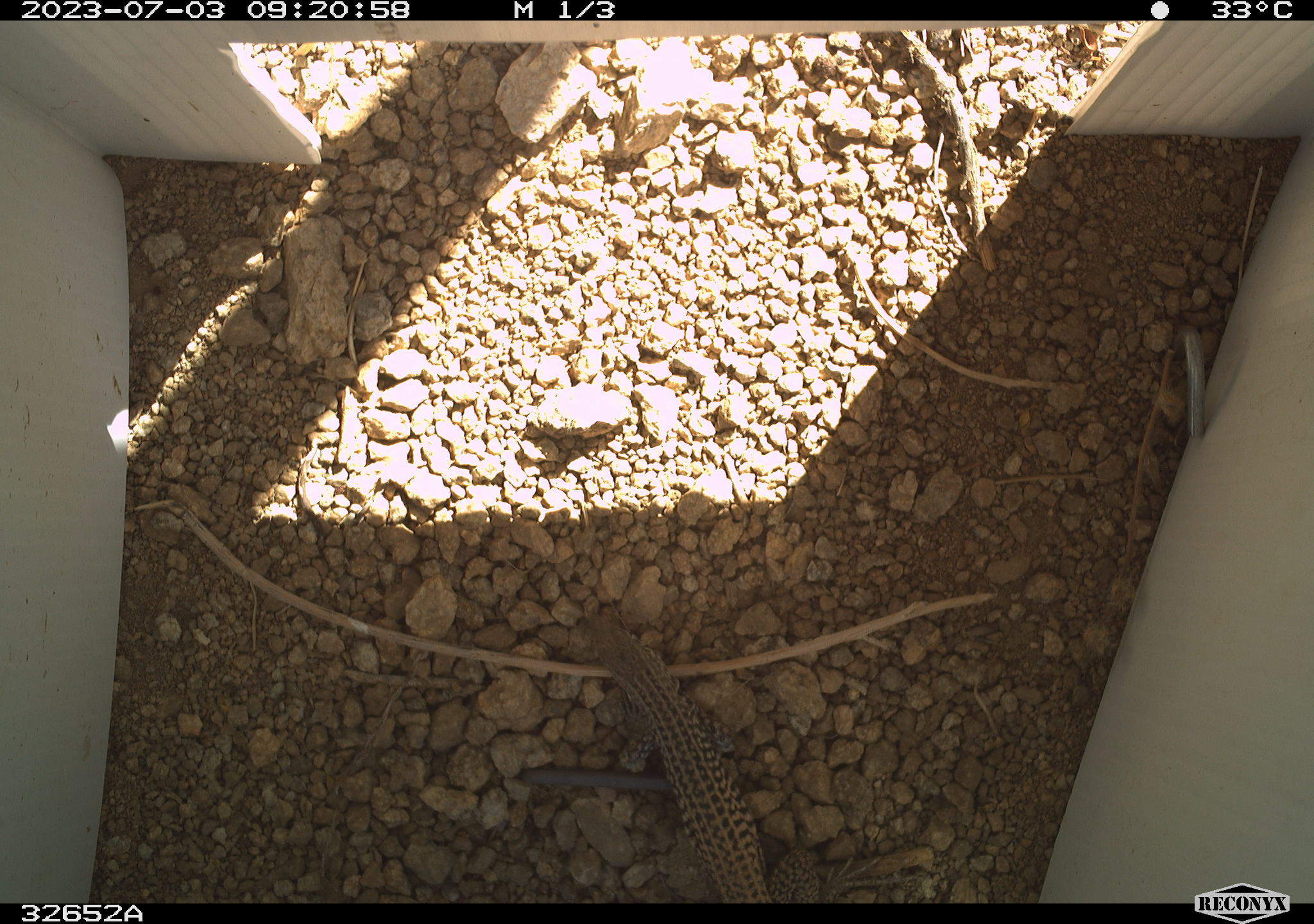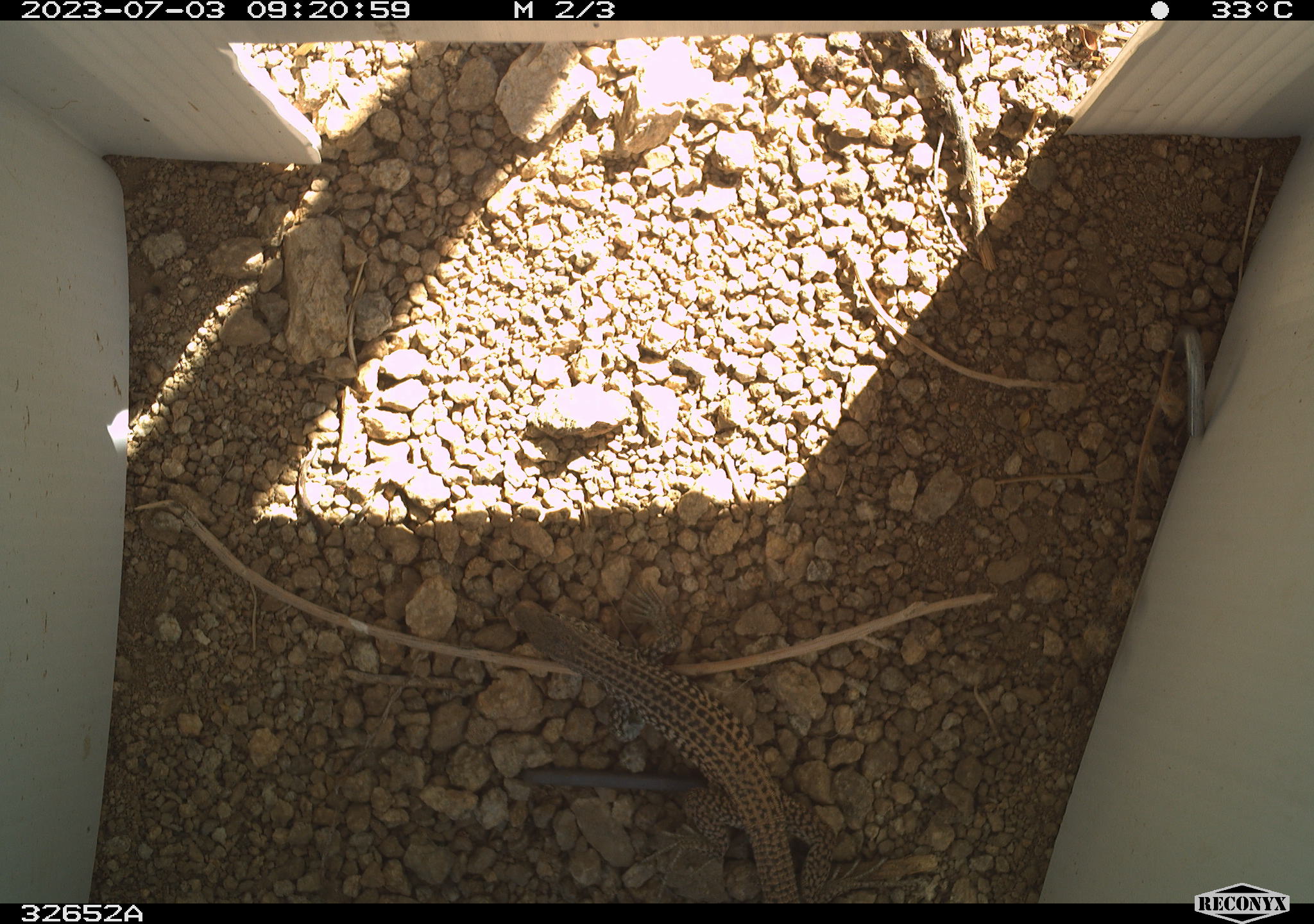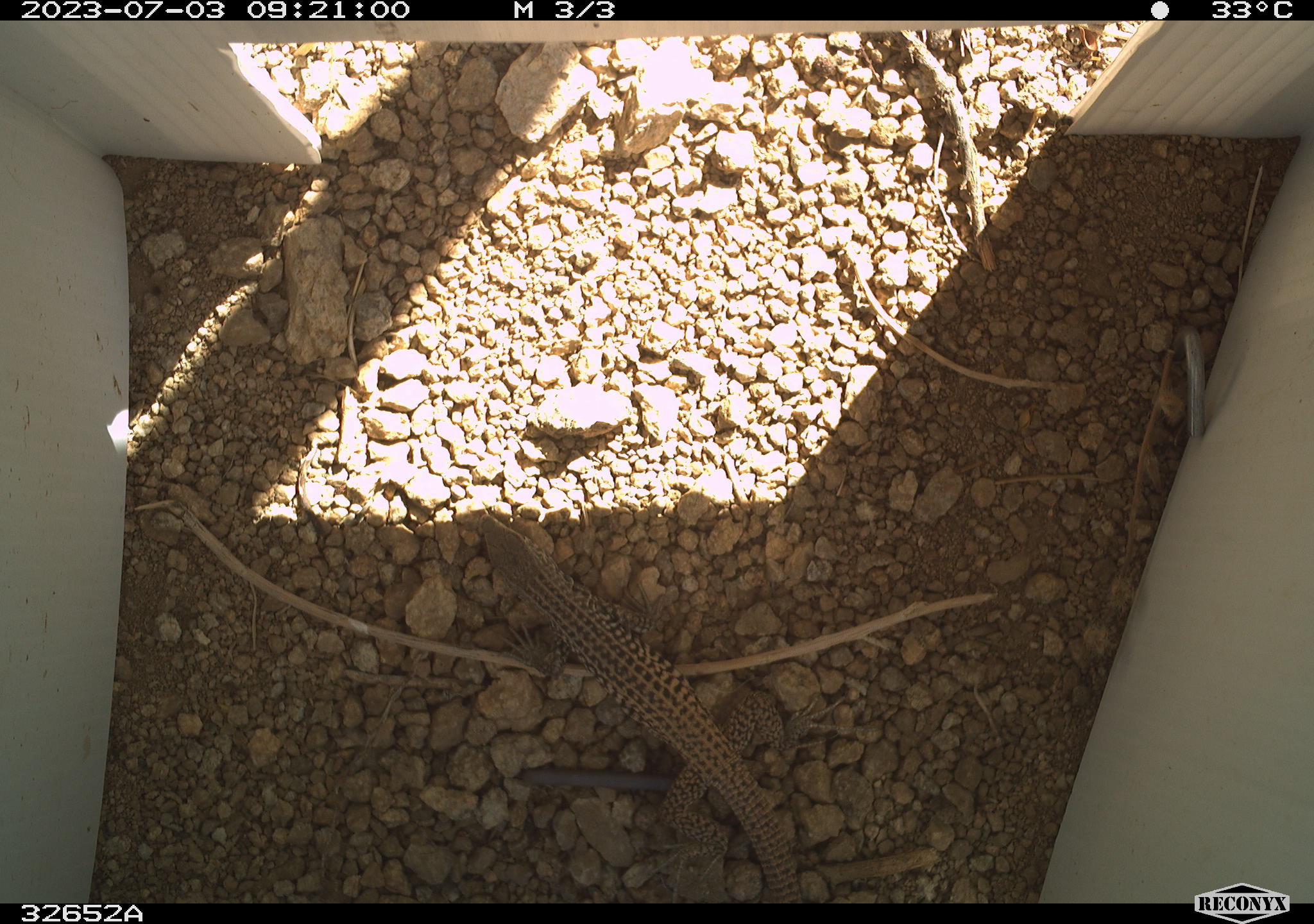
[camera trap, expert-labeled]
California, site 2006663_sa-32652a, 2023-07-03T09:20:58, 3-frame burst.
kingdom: Animalia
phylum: Chordata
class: Reptilia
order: Squamata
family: Teiidae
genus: Aspidoscelis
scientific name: Aspidoscelis tigris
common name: western whiptail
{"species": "western whiptail (Aspidoscelis tigris)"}